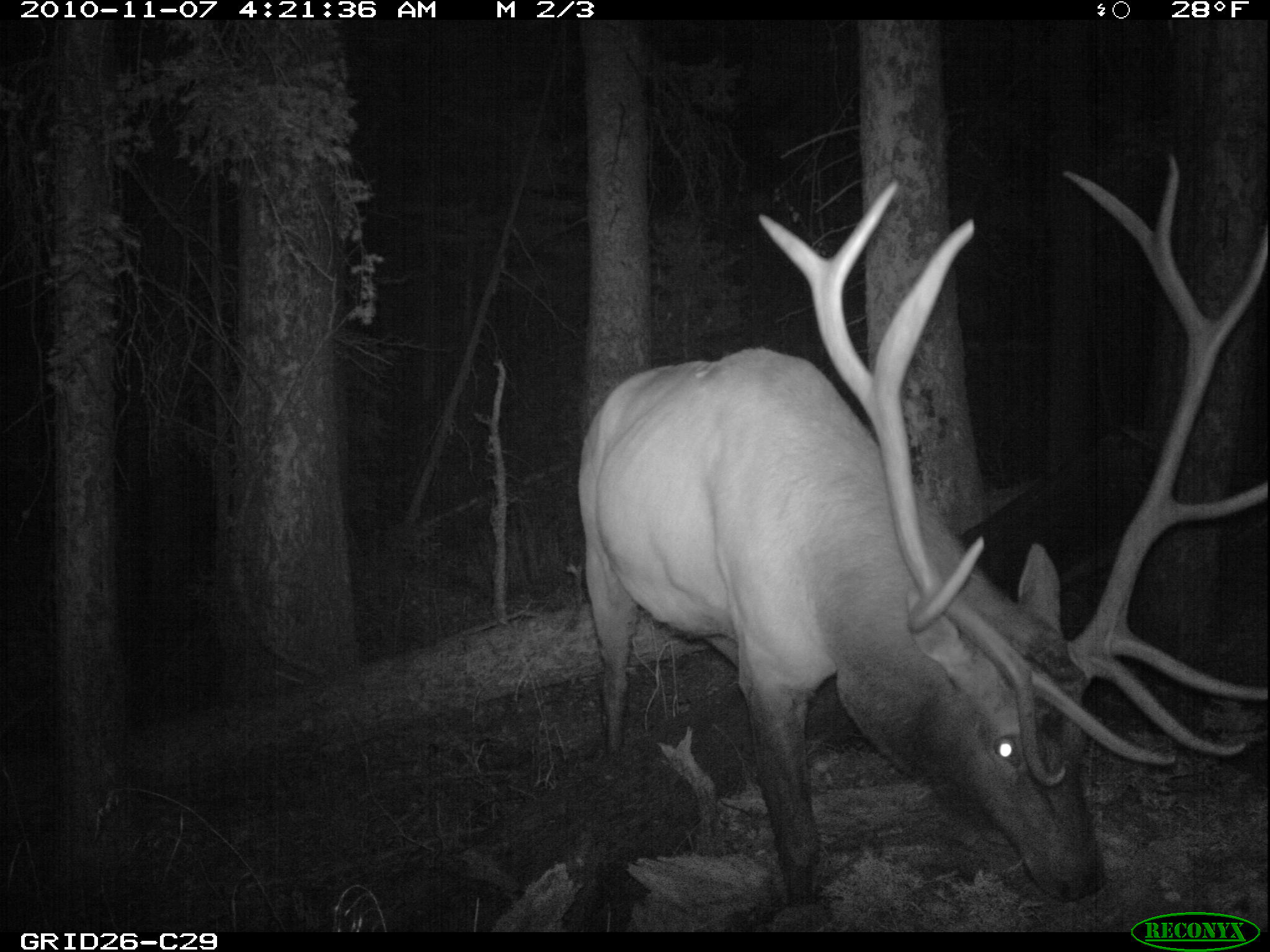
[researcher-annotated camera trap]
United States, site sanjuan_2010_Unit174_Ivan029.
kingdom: Animalia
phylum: Chordata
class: Mammalia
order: Artiodactyla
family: Cervidae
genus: Cervus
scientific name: Cervus elaphus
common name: red deer